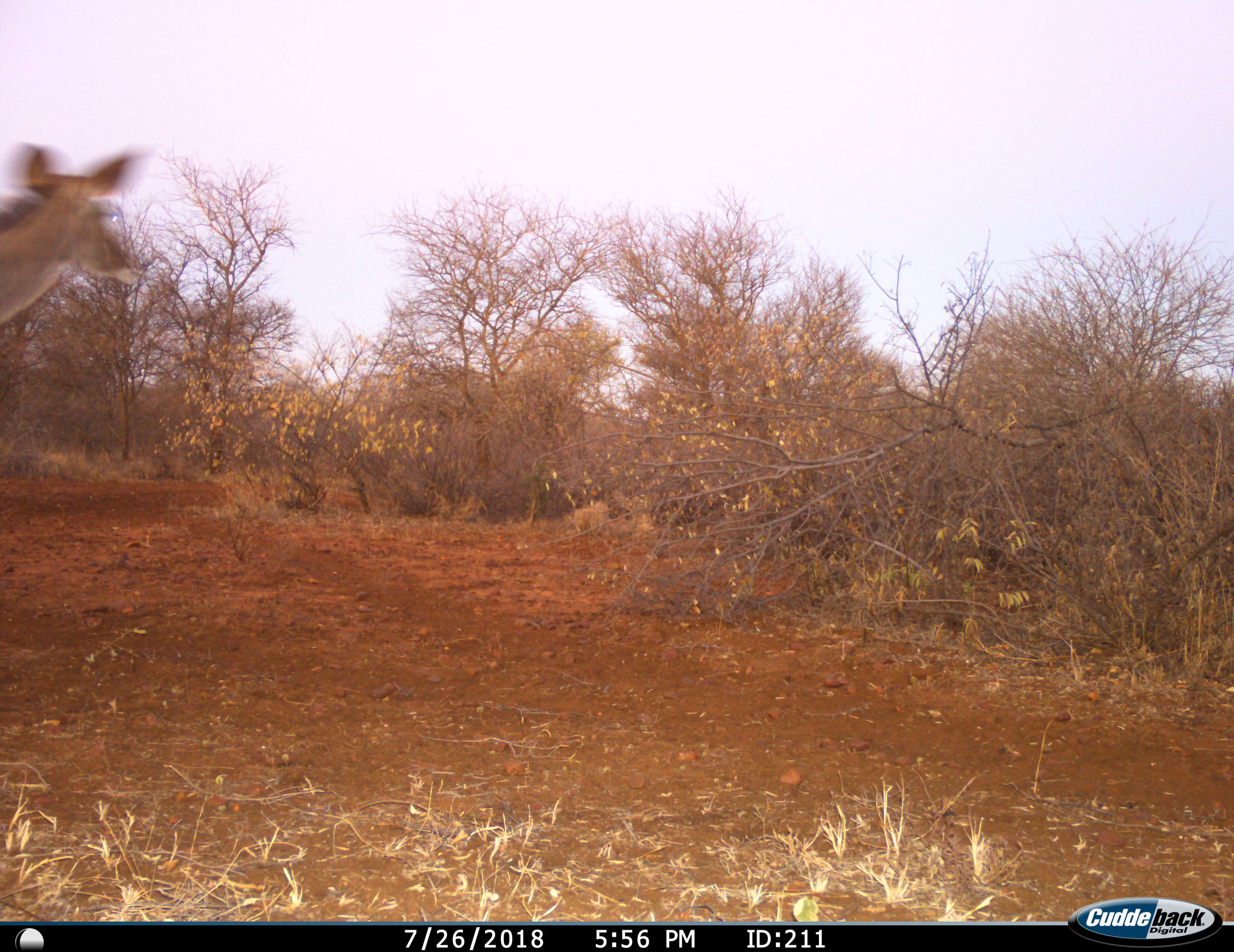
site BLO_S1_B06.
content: unidentified animal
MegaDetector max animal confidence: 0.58